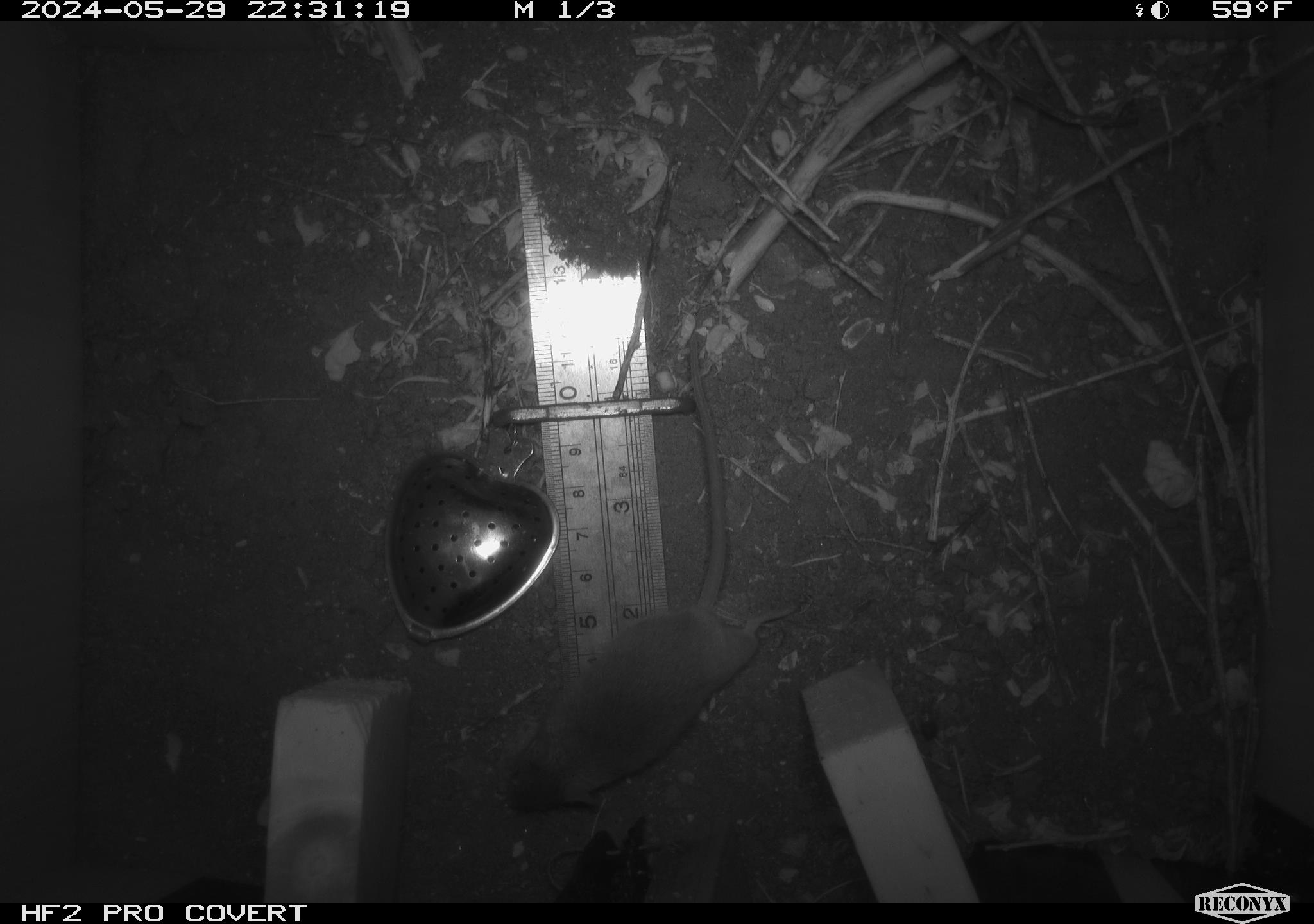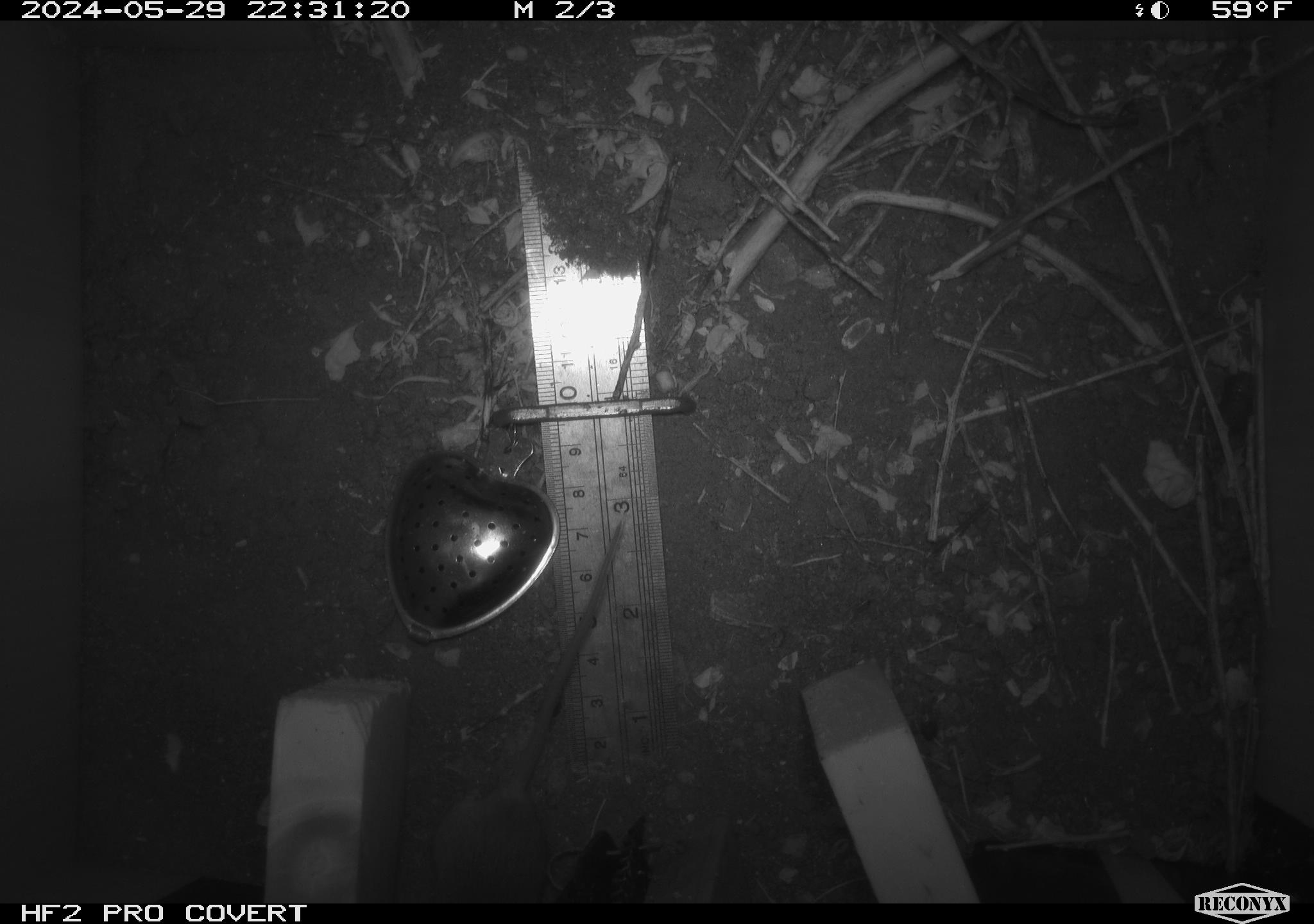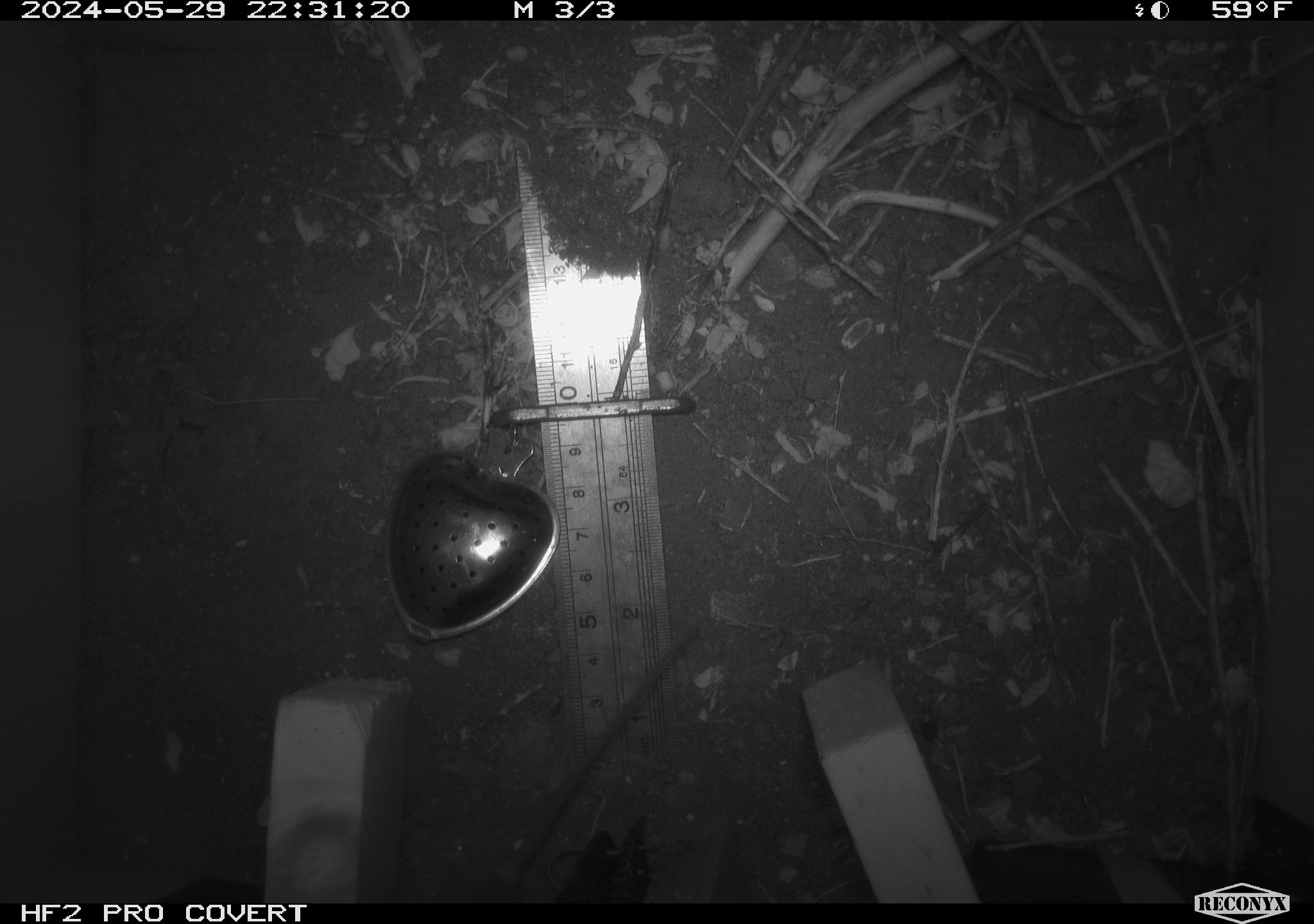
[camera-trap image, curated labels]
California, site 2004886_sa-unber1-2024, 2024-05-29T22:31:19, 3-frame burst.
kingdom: Animalia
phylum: Chordata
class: Mammalia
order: Rodentia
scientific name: Rodentia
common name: mouse species